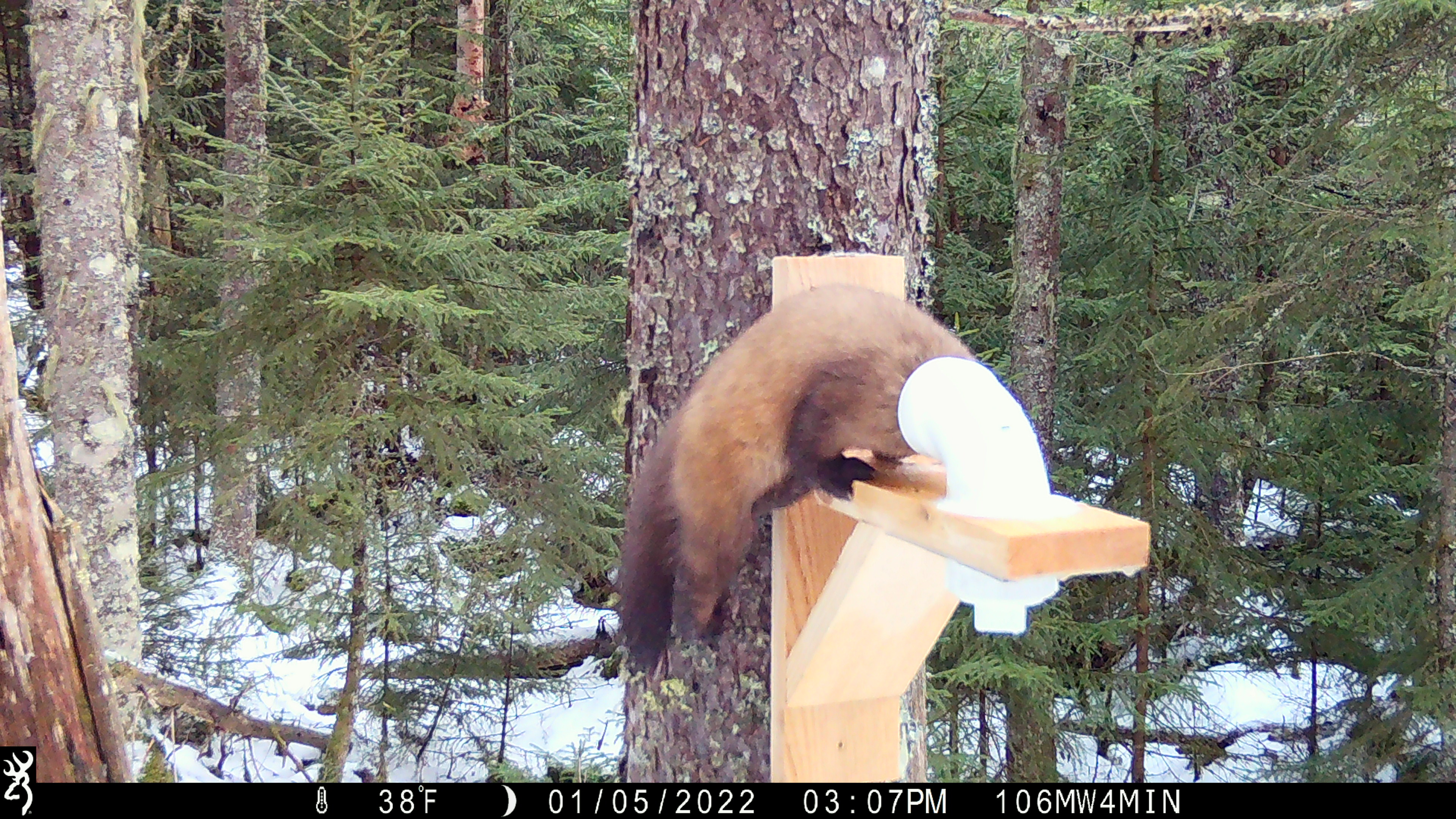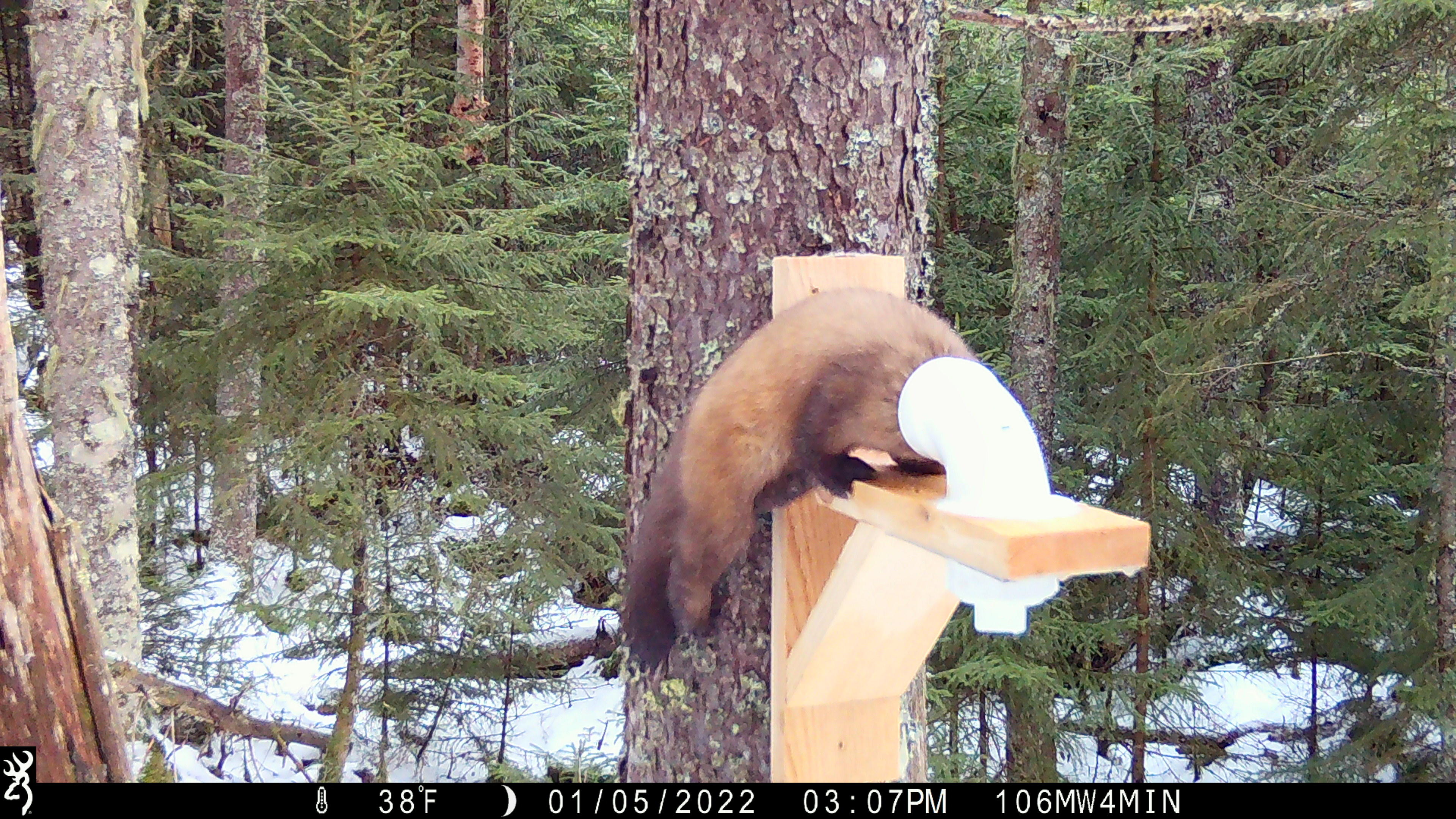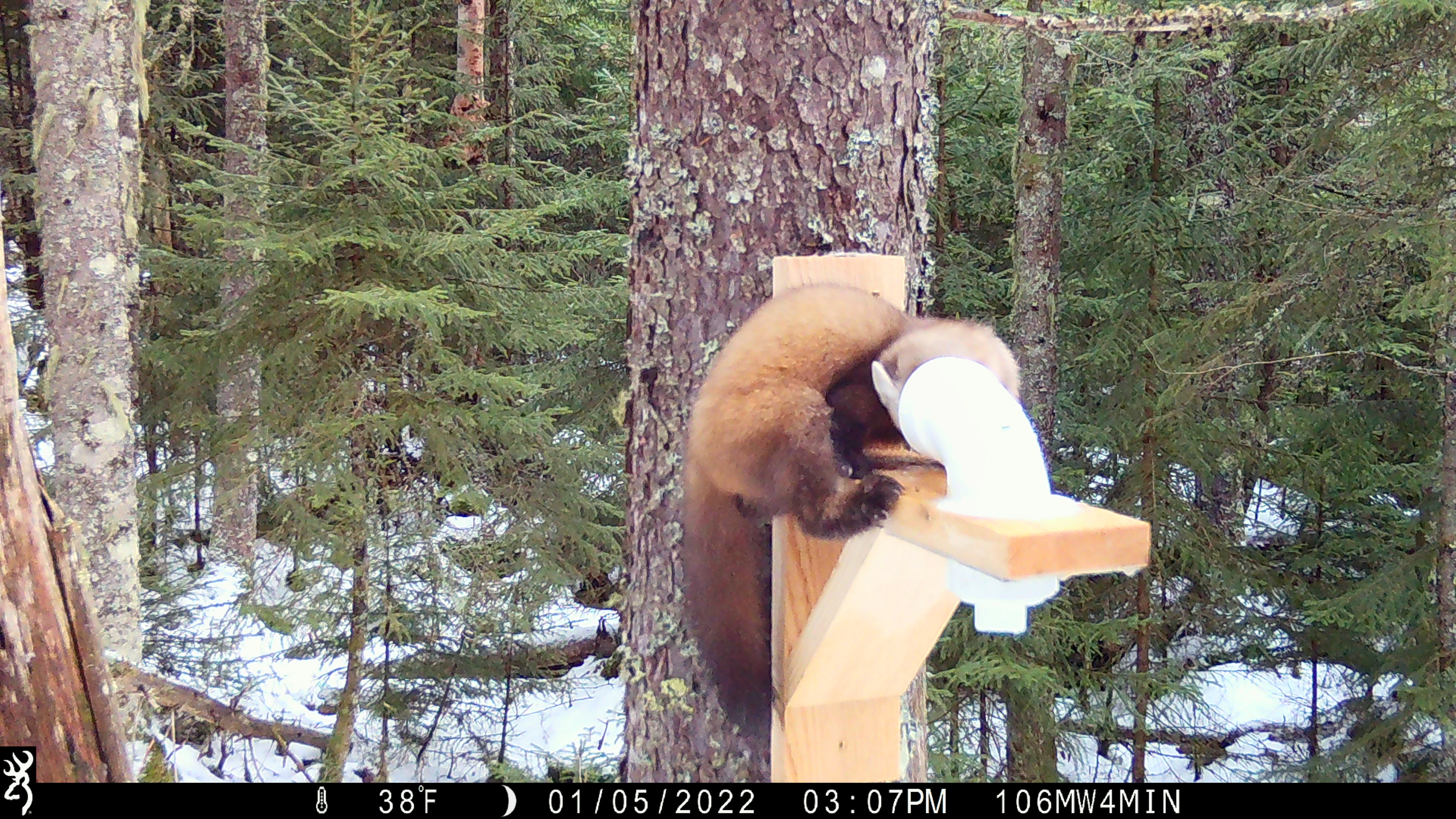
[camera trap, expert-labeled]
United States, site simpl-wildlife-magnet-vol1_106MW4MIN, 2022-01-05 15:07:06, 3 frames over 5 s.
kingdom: Animalia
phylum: Chordata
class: Mammalia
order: Carnivora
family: Mustelidae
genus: Martes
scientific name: Martes americana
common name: american marten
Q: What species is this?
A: American marten (Martes americana).